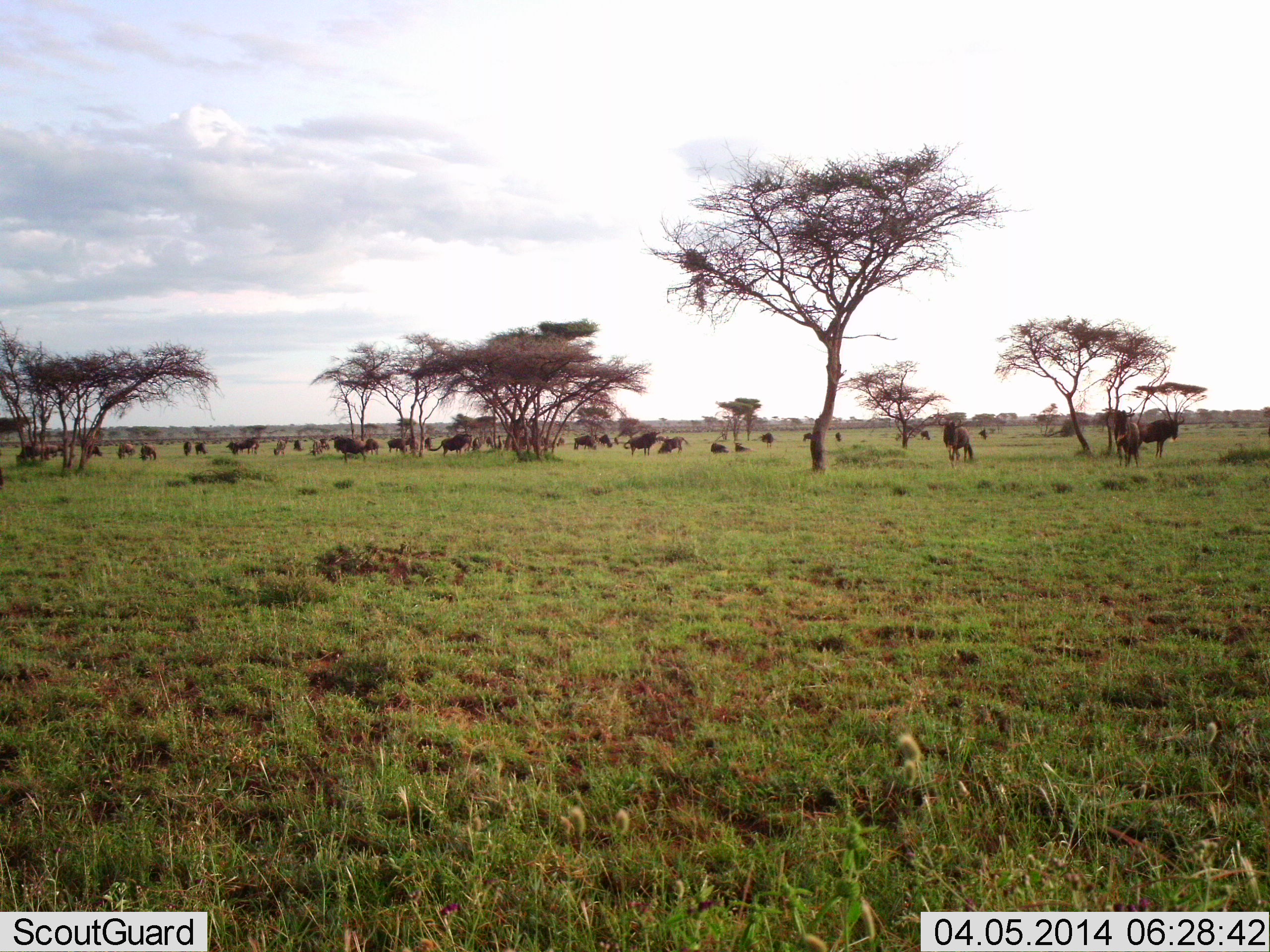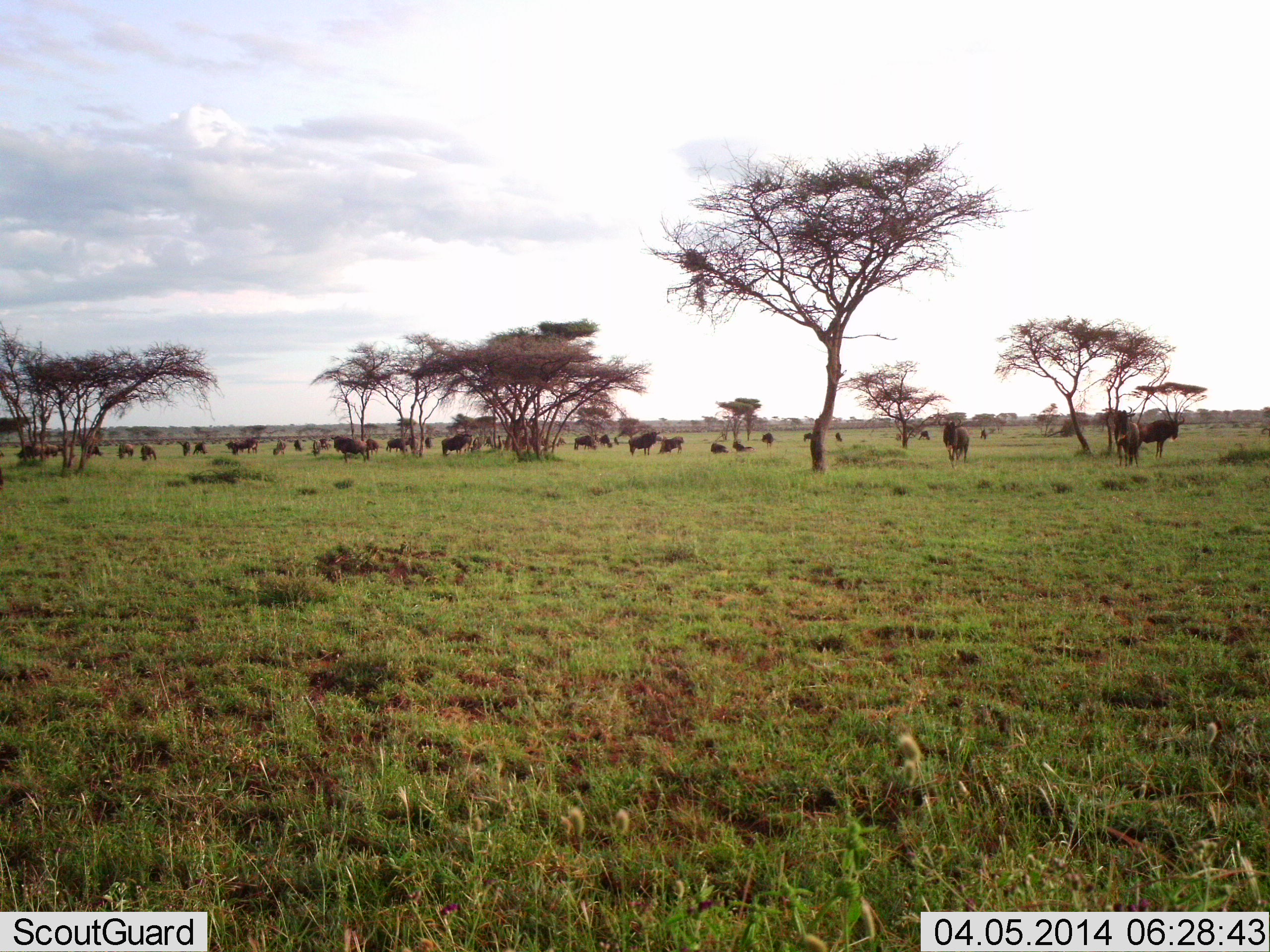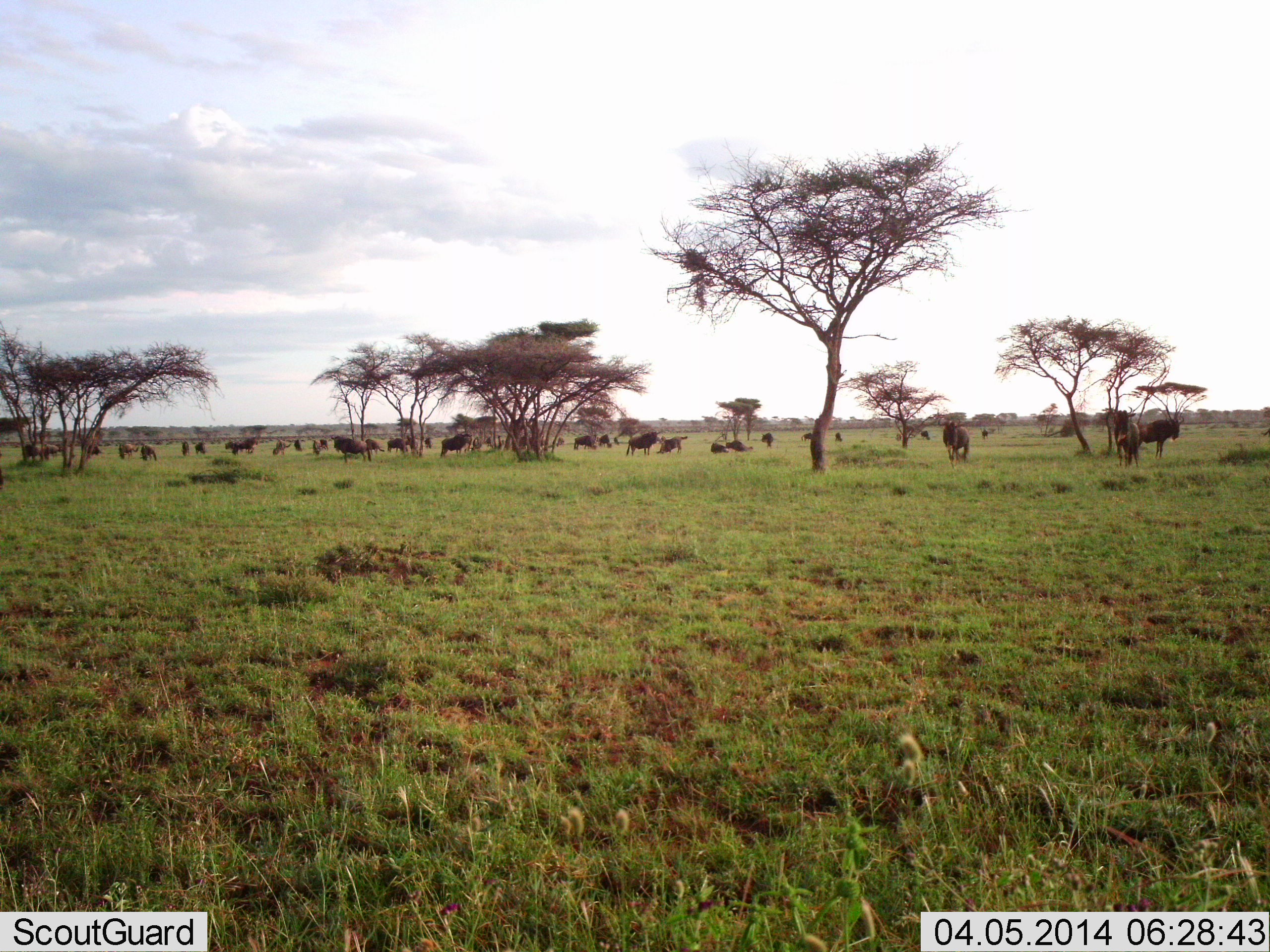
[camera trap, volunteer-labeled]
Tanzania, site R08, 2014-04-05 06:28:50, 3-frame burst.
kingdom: Animalia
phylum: Chordata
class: Mammalia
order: Artiodactyla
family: Bovidae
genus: Connochaetes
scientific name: Connochaetes taurinus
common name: blue wildebeest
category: wildebeest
Wildebeest (blue wildebeest) (Connochaetes taurinus), count 11-50. Behavior (volunteer vote fractions): standing 80%, resting 50%, moving 20%, interacting 10%. Young present (vote fraction): 0%. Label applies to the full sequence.